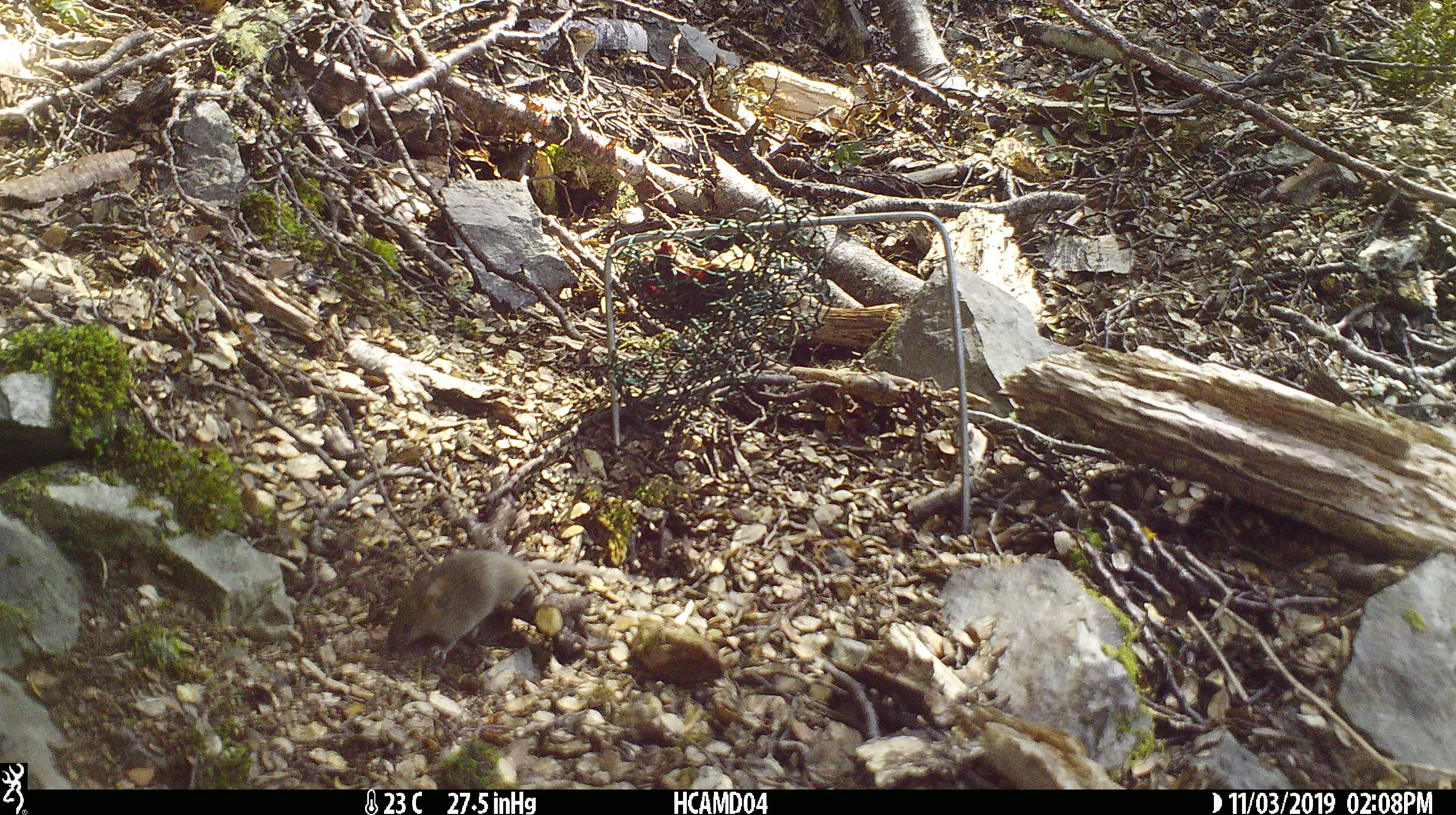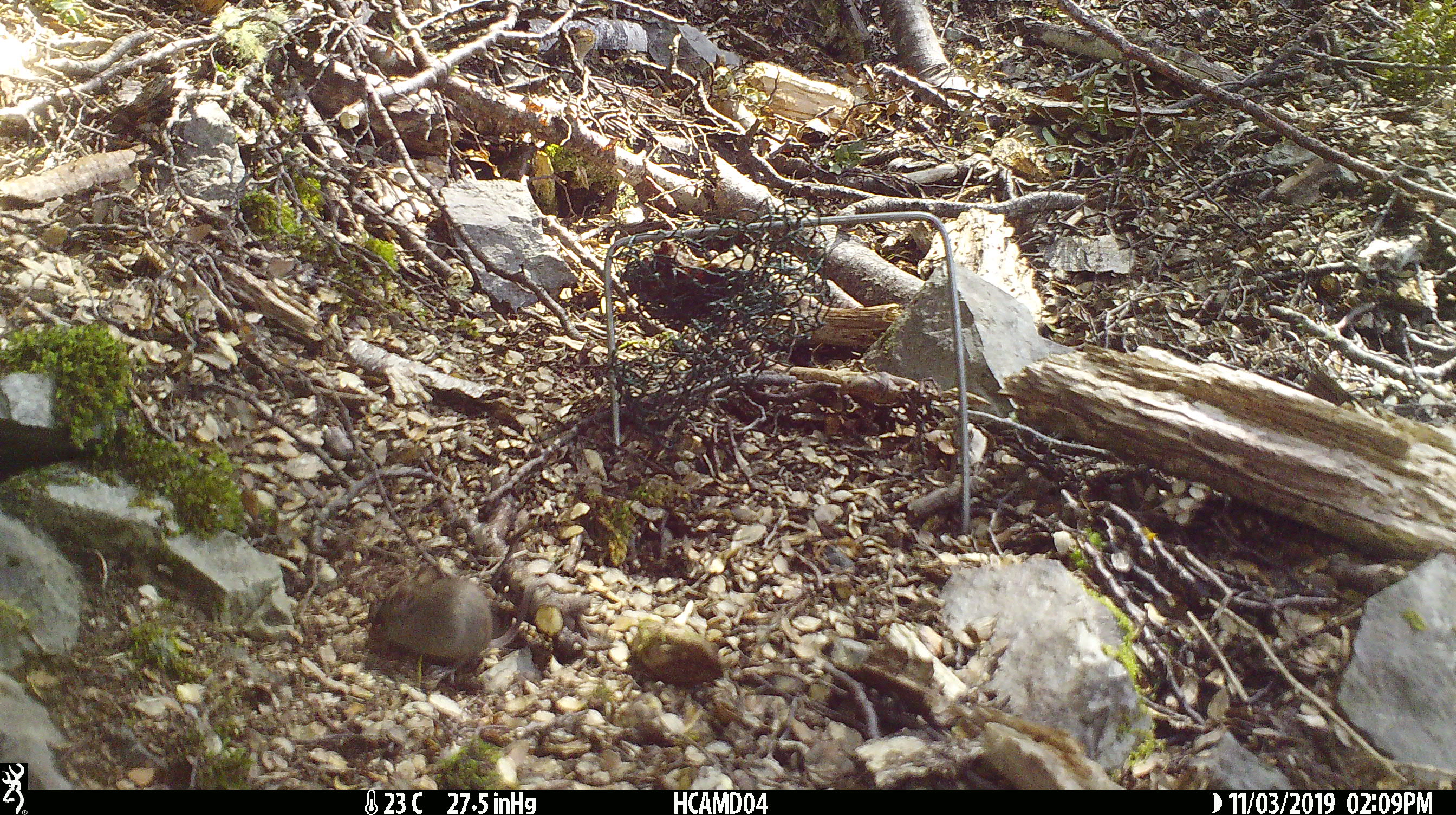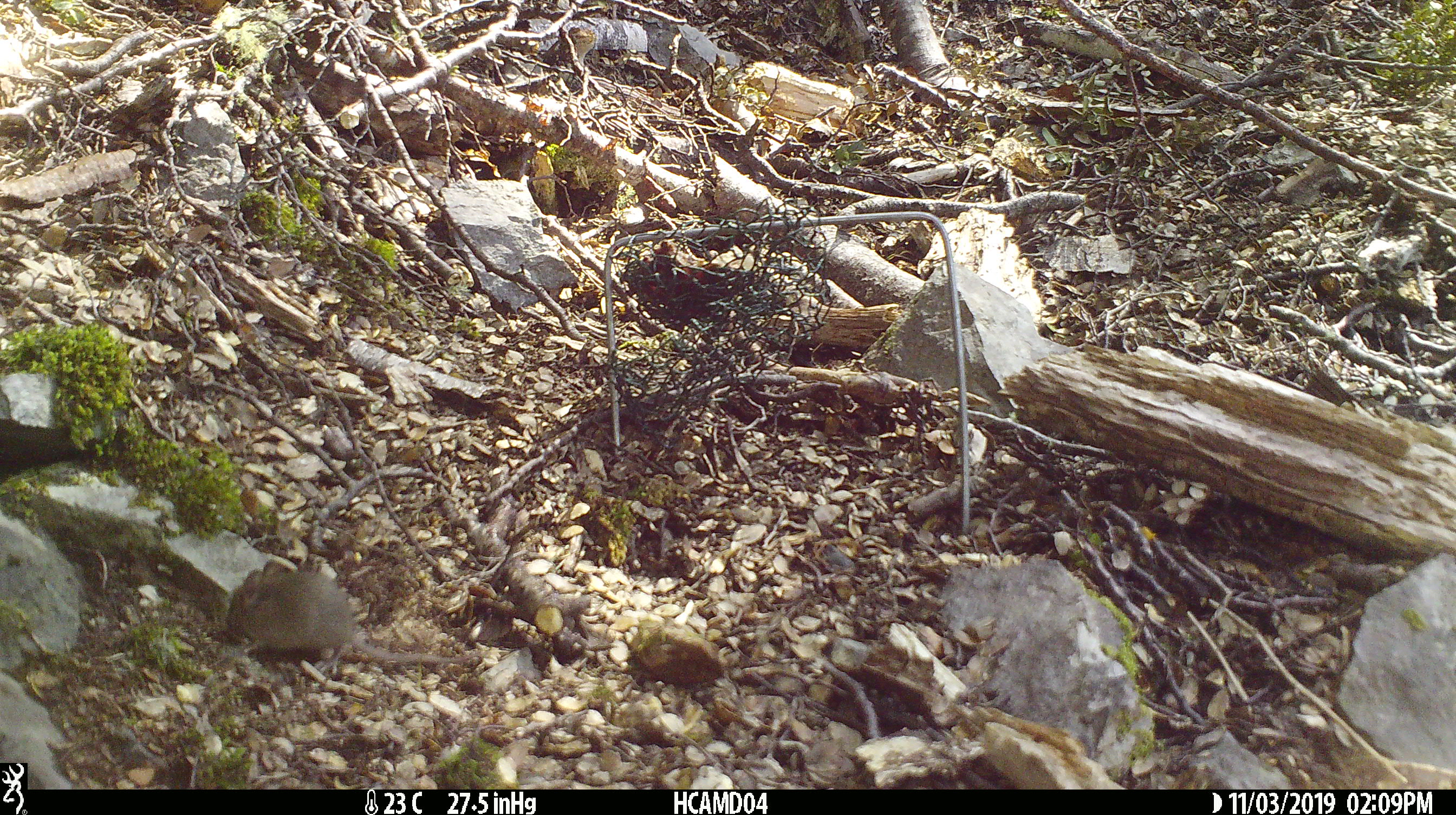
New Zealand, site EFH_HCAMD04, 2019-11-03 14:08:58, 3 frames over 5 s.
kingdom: Animalia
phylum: Chordata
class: Mammalia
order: Rodentia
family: Muridae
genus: Mus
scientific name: Mus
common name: mouse